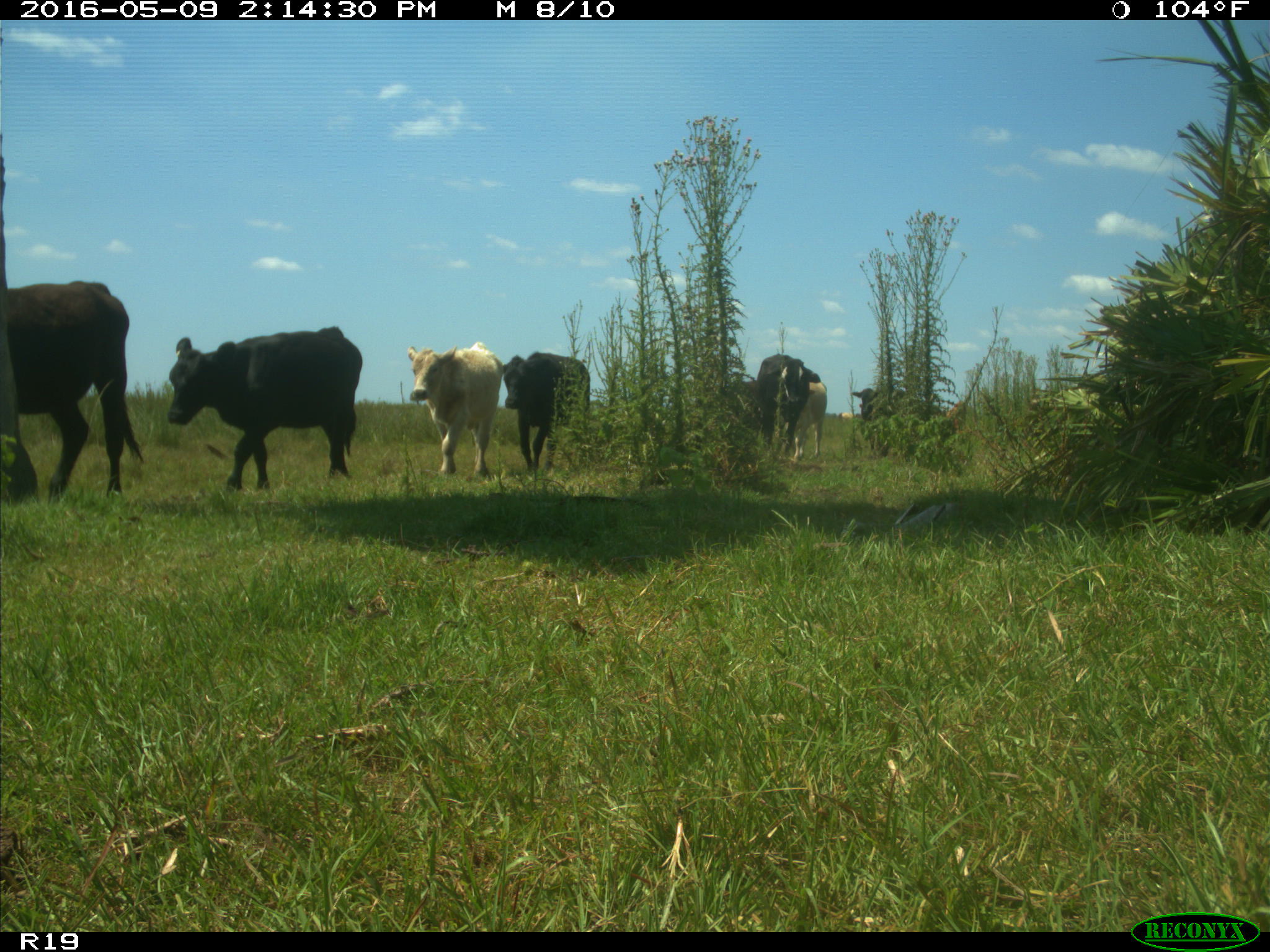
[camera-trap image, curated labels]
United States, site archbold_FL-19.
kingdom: Animalia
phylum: Chordata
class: Mammalia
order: Artiodactyla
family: Bovidae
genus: Bos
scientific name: Bos taurus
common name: domestic cow